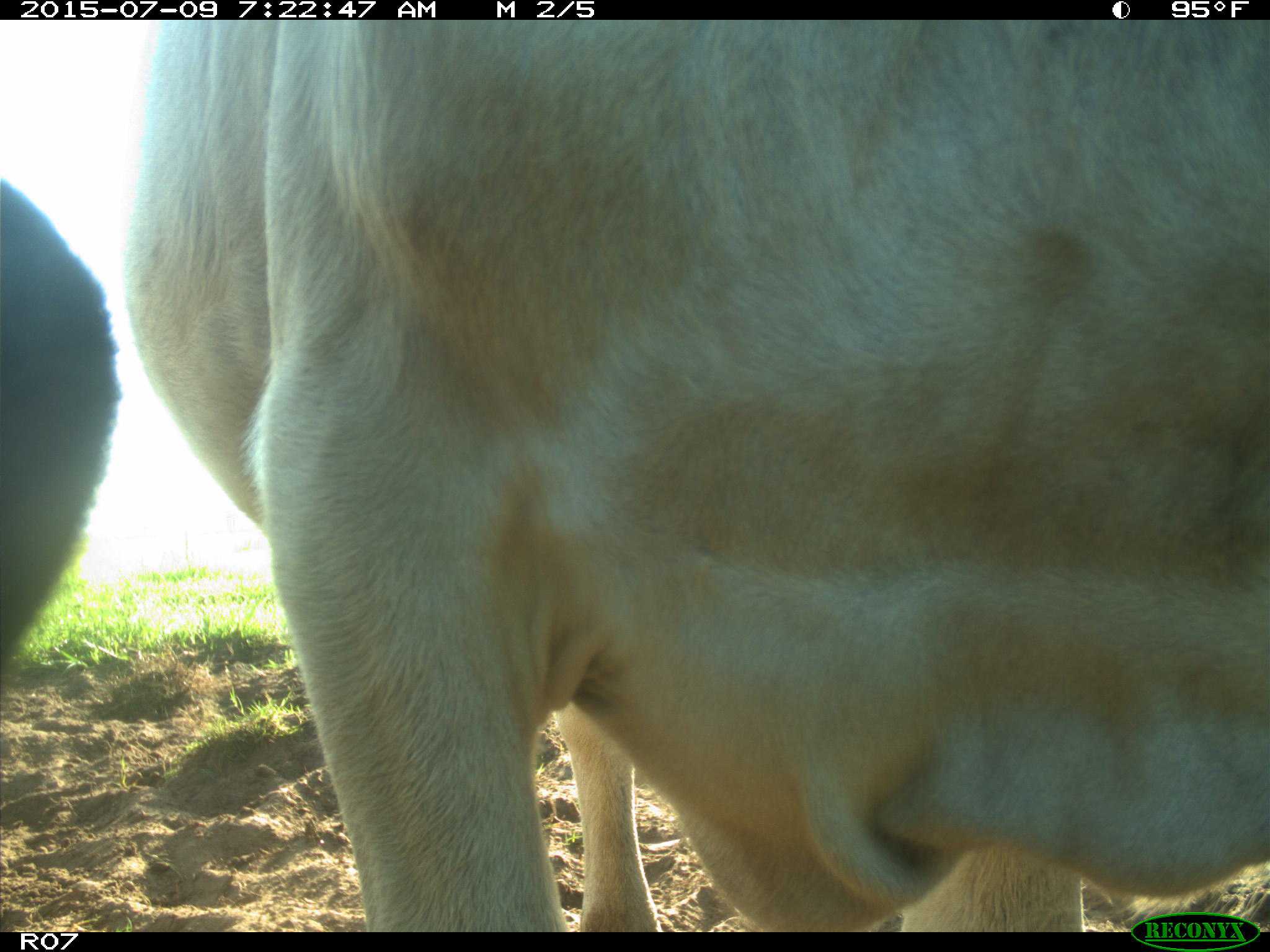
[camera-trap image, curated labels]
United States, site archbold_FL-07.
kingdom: Animalia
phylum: Chordata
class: Mammalia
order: Artiodactyla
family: Bovidae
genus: Bos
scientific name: Bos taurus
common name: domestic cow